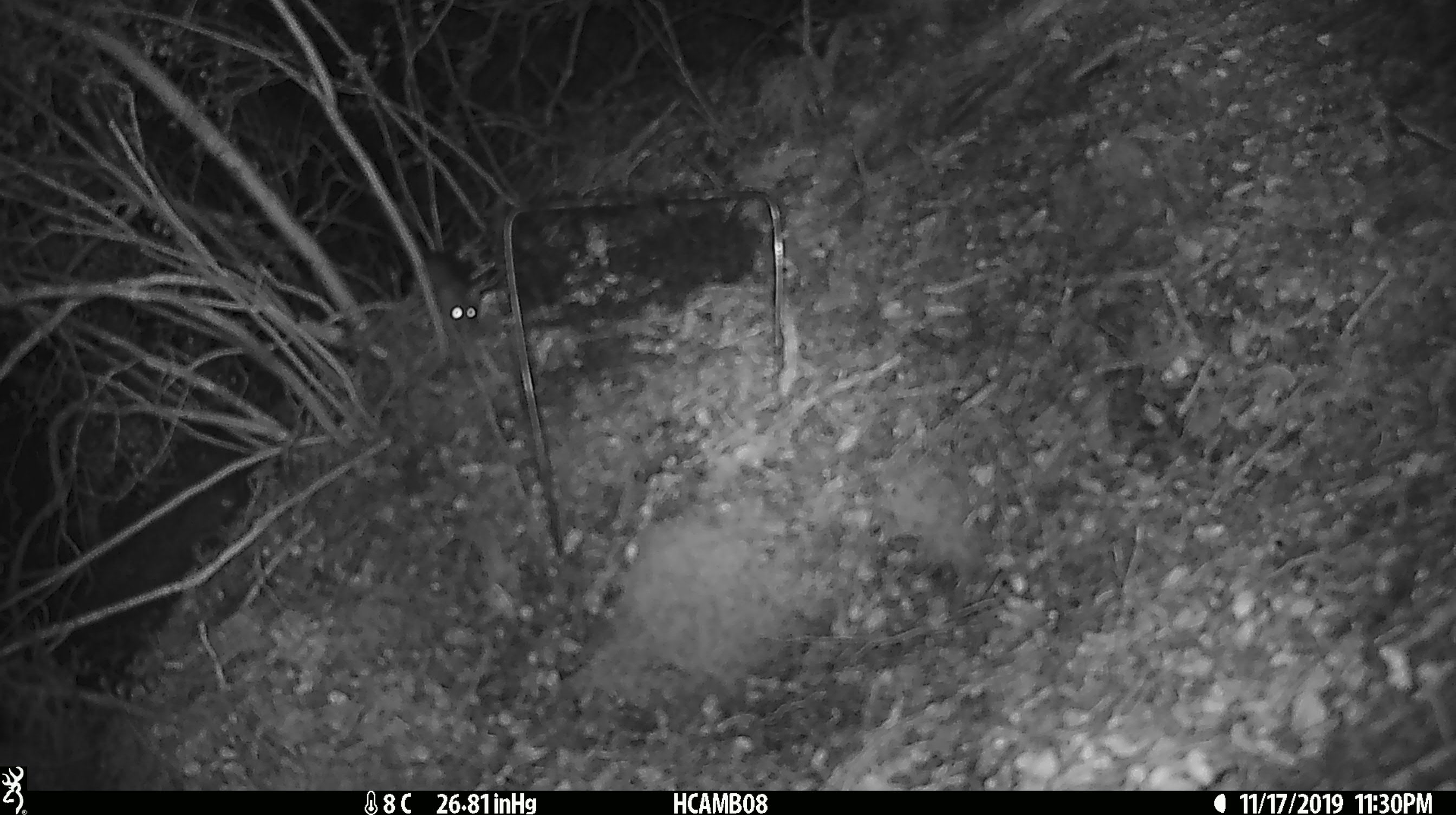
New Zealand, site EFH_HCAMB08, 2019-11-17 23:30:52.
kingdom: Animalia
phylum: Chordata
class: Mammalia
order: Rodentia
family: Muridae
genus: Mus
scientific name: Mus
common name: mouse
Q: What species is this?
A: Mouse (Mus).